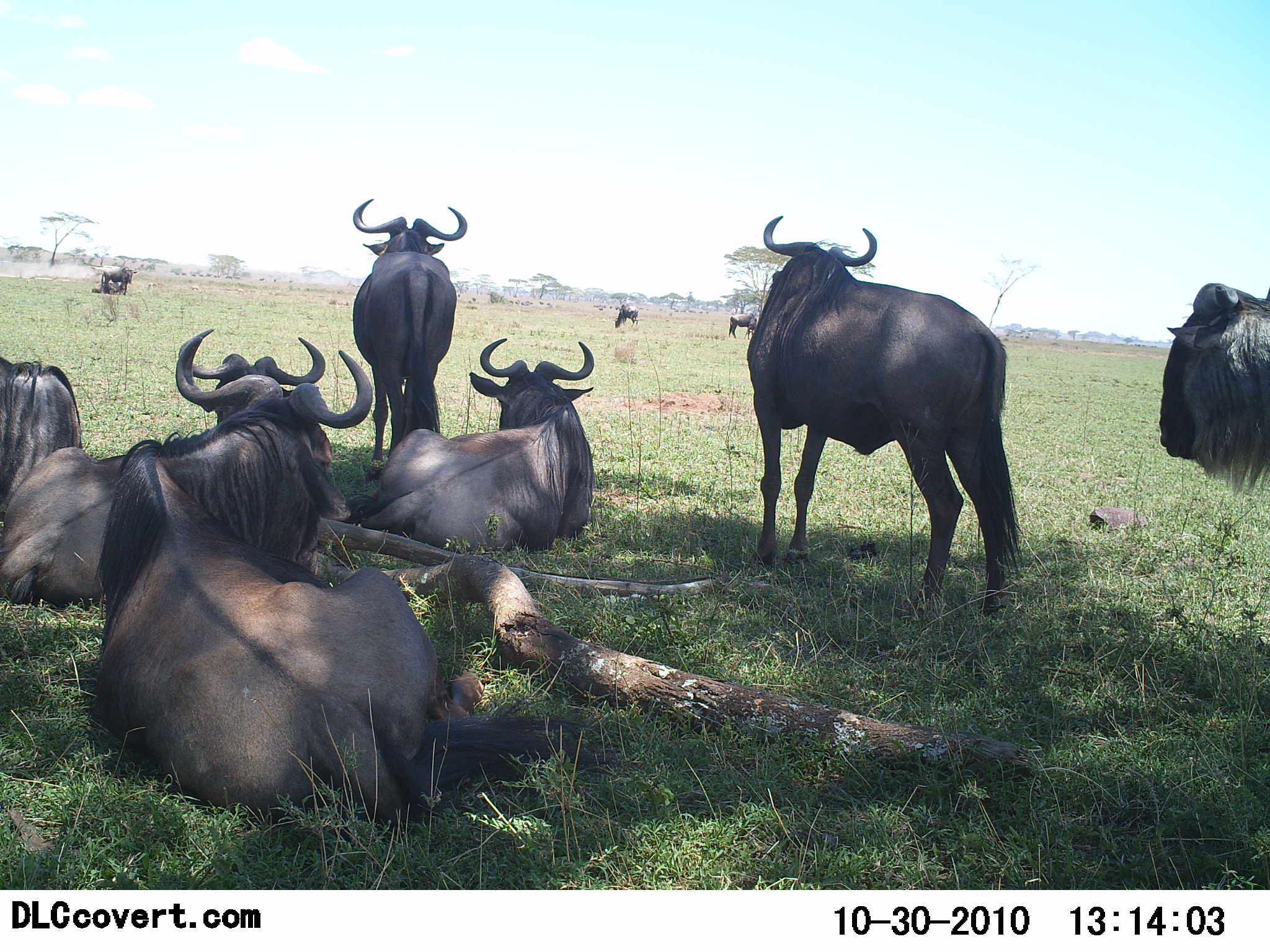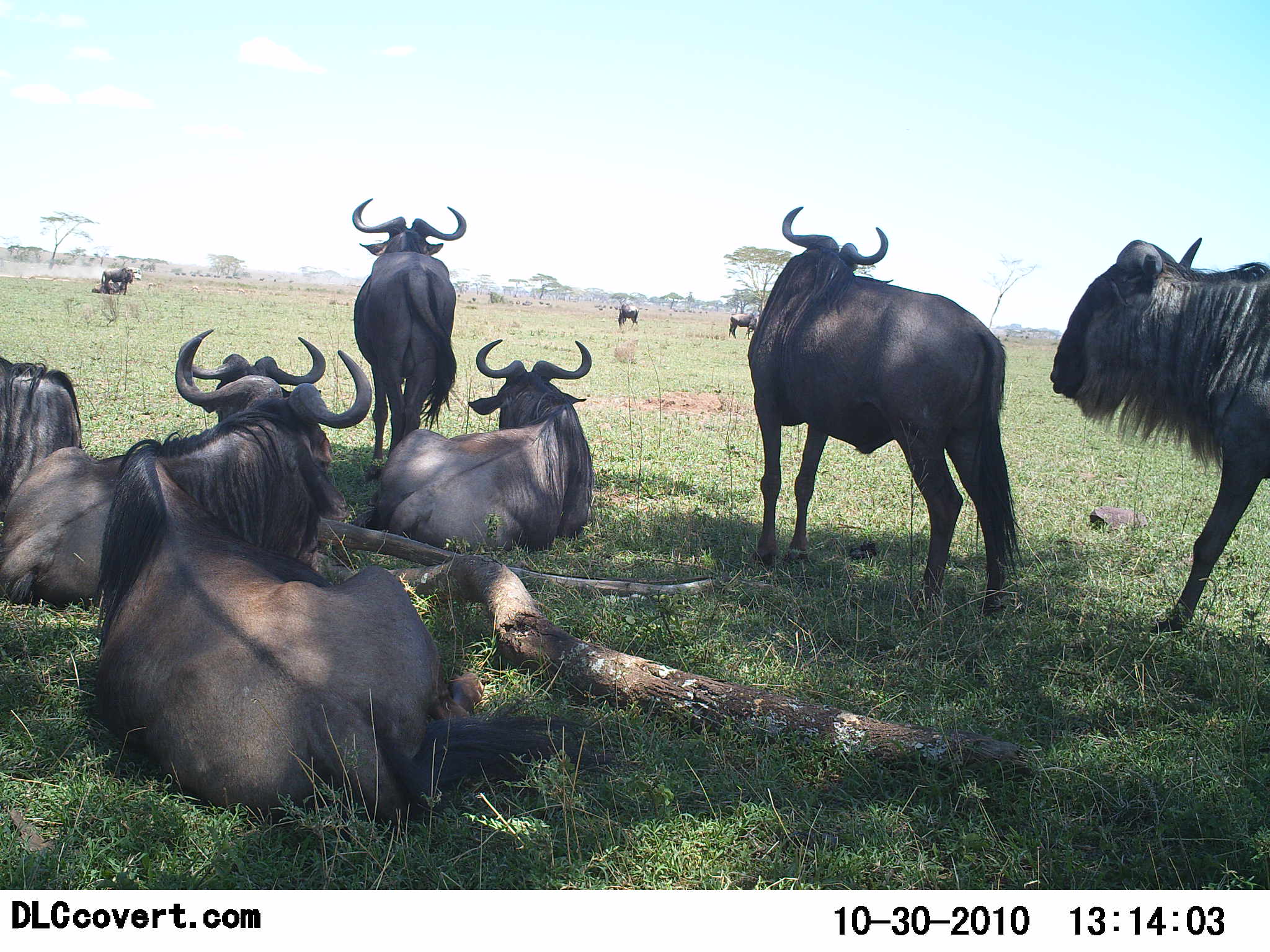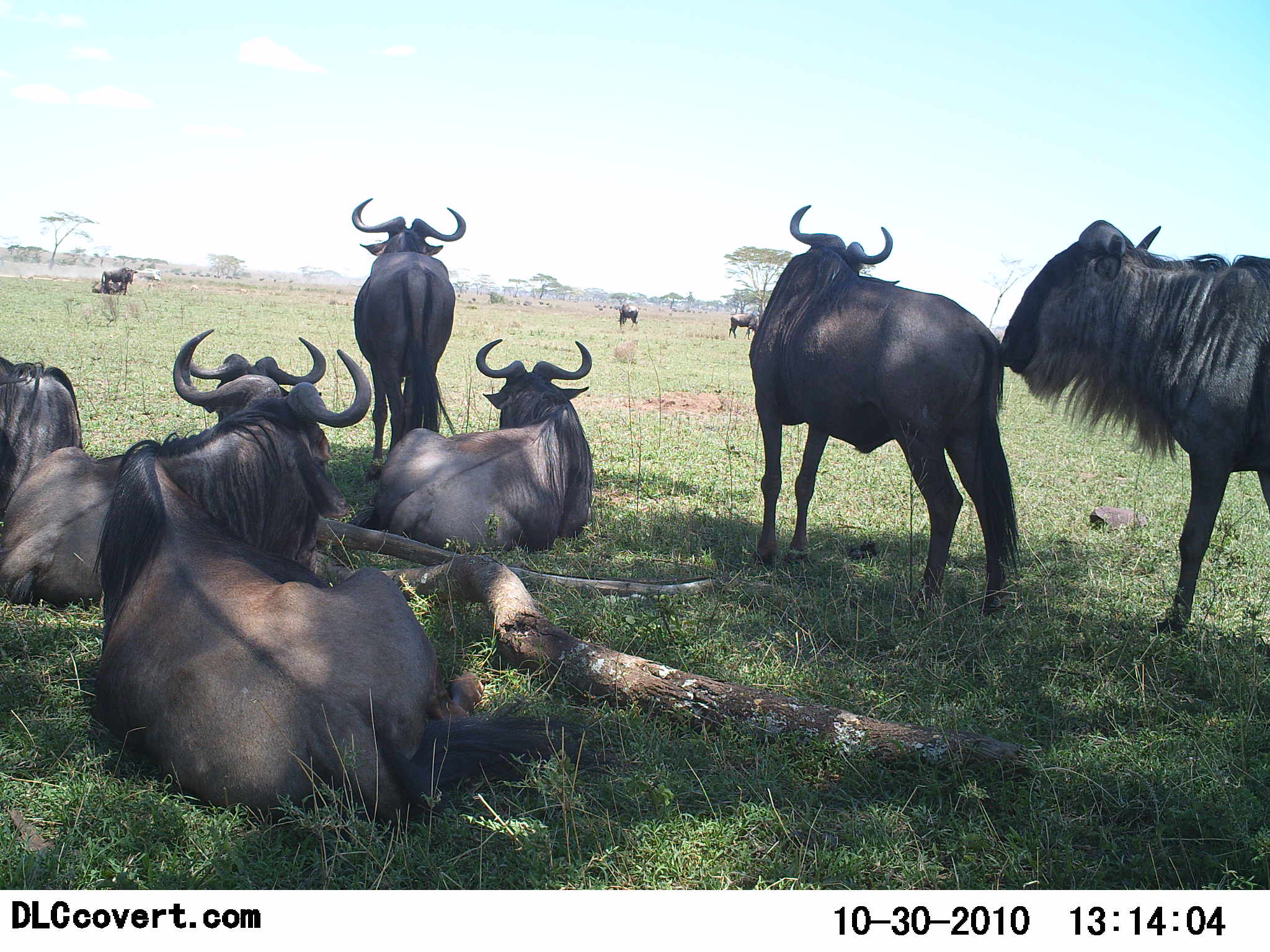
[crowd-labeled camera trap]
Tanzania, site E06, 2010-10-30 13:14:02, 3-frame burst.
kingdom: Animalia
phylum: Chordata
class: Mammalia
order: Artiodactyla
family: Bovidae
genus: Connochaetes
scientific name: Connochaetes taurinus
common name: blue wildebeest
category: wildebeest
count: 10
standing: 73%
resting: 100%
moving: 33%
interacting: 7%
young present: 0%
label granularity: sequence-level